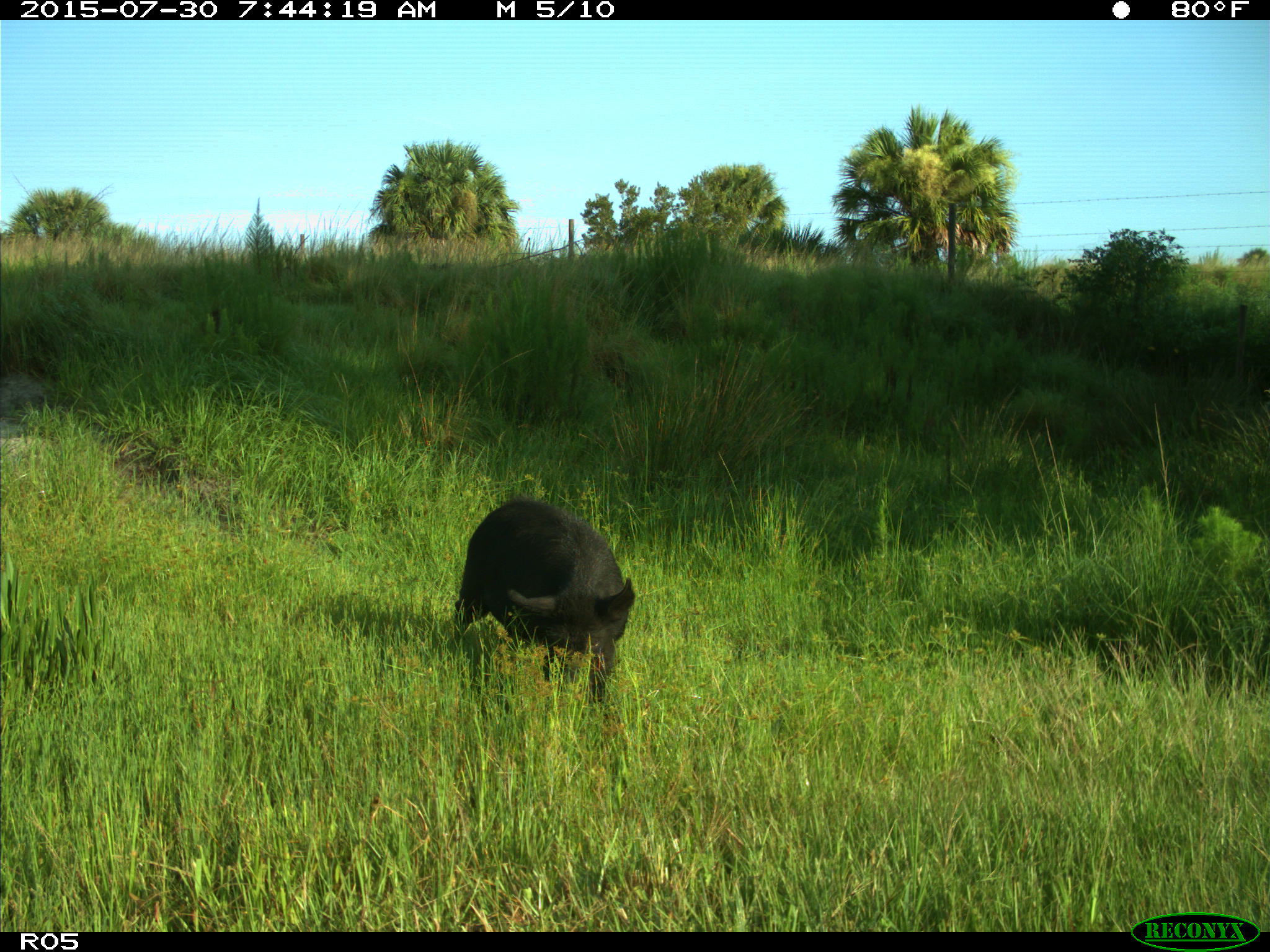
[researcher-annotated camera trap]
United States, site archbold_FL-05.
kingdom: Animalia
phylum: Chordata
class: Mammalia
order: Artiodactyla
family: Suidae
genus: Sus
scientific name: Sus scrofa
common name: wild boar